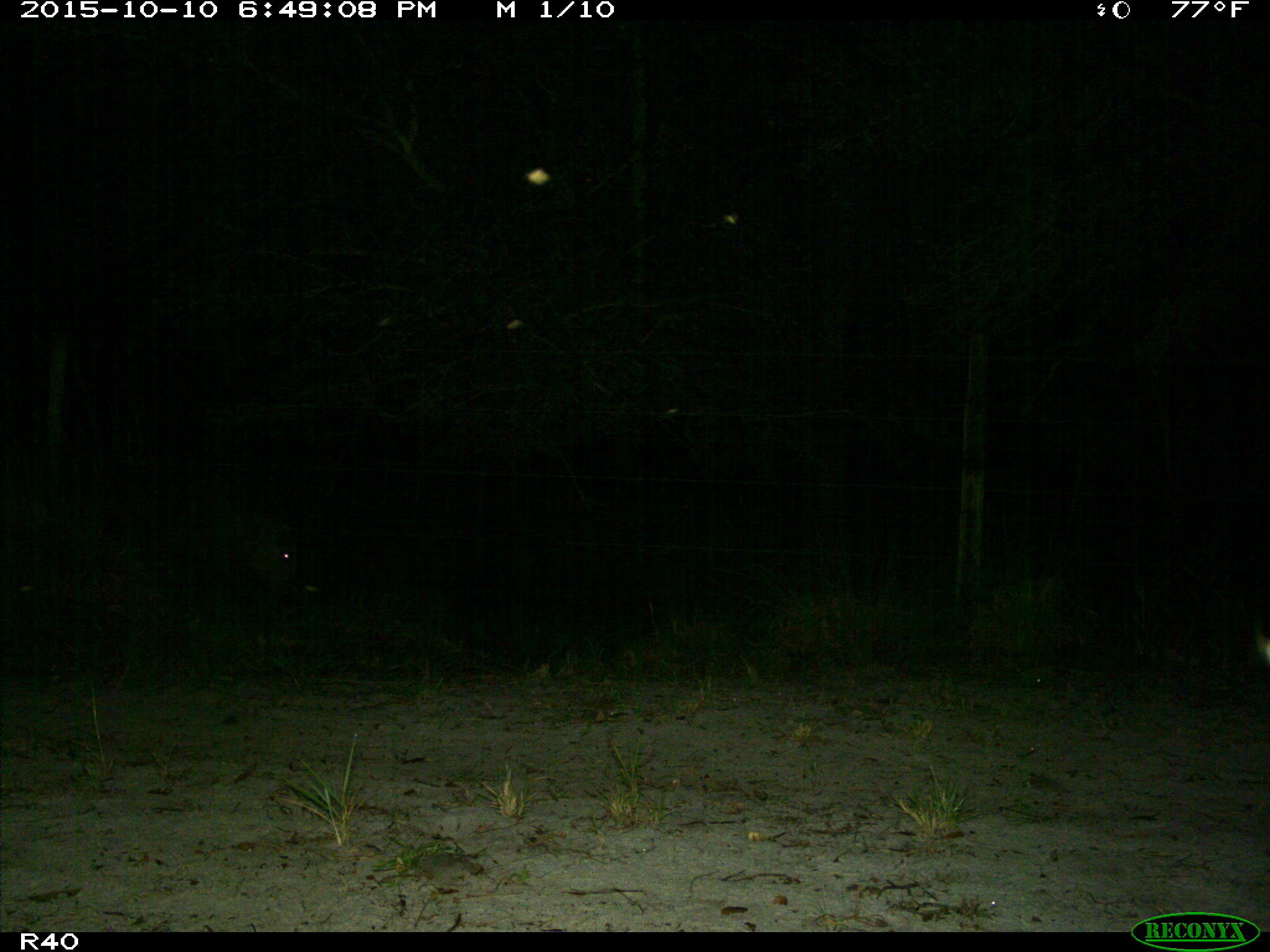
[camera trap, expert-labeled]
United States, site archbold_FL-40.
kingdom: Animalia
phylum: Chordata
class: Mammalia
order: Artiodactyla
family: Suidae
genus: Sus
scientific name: Sus scrofa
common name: wild boar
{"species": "Sus scrofa (wild boar)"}